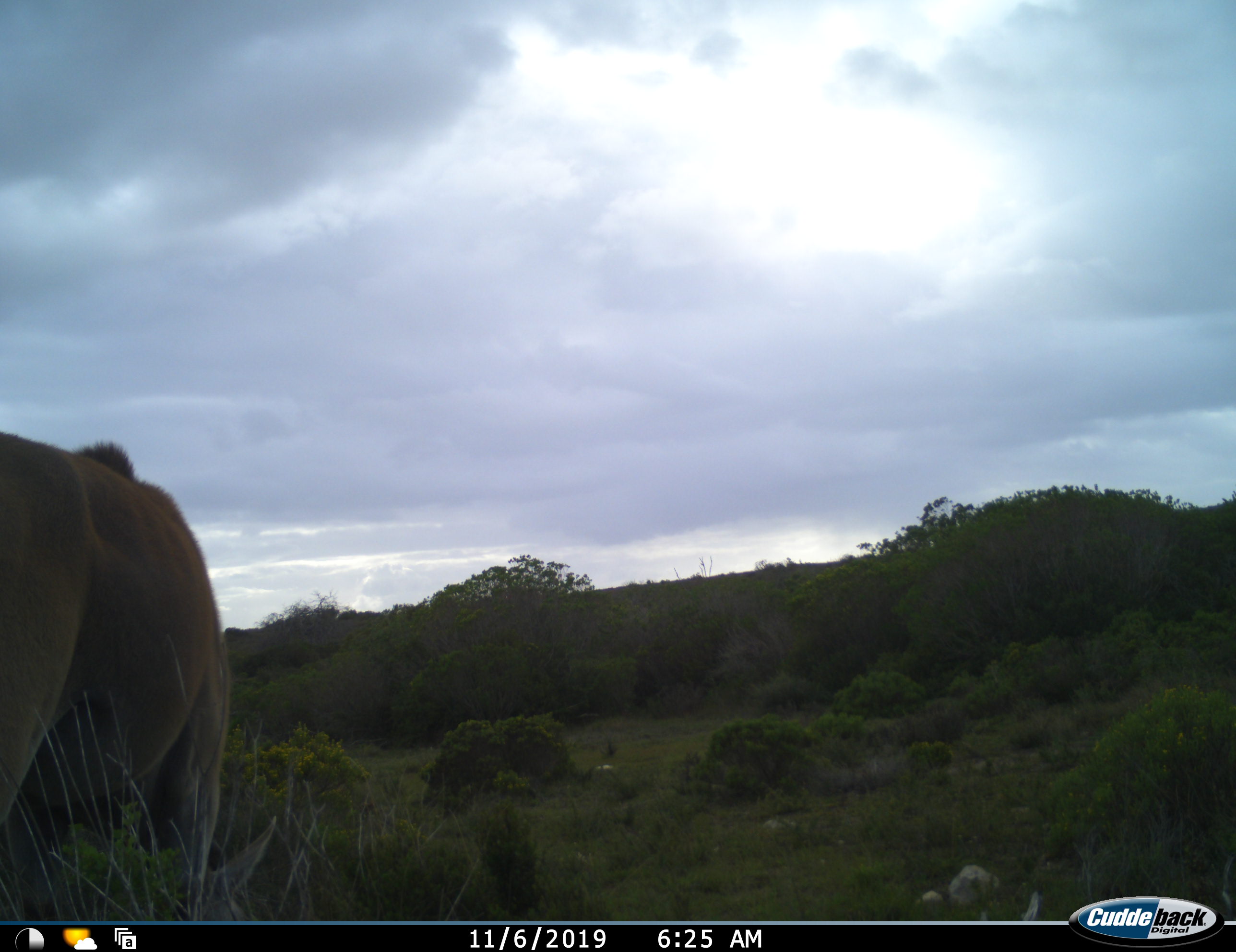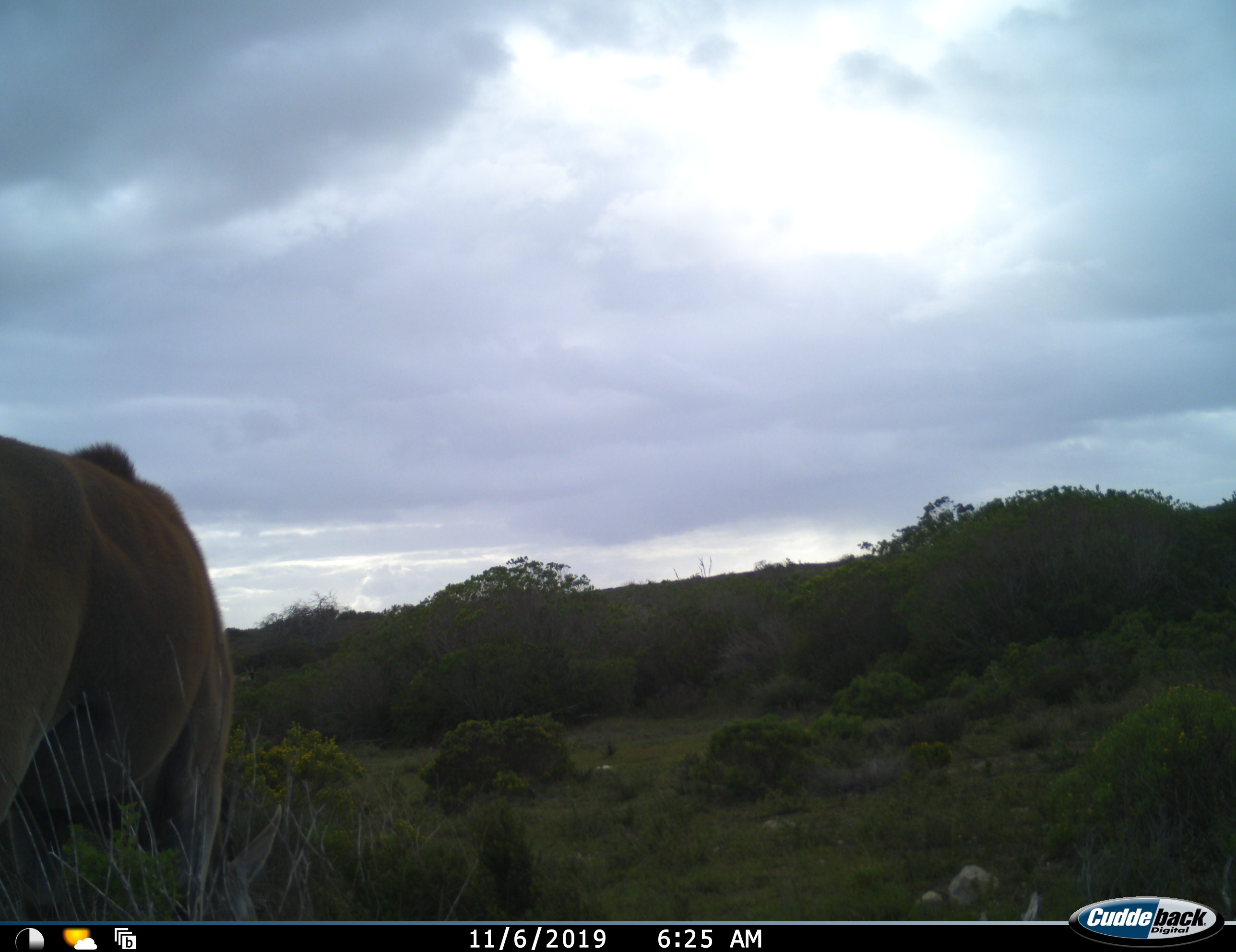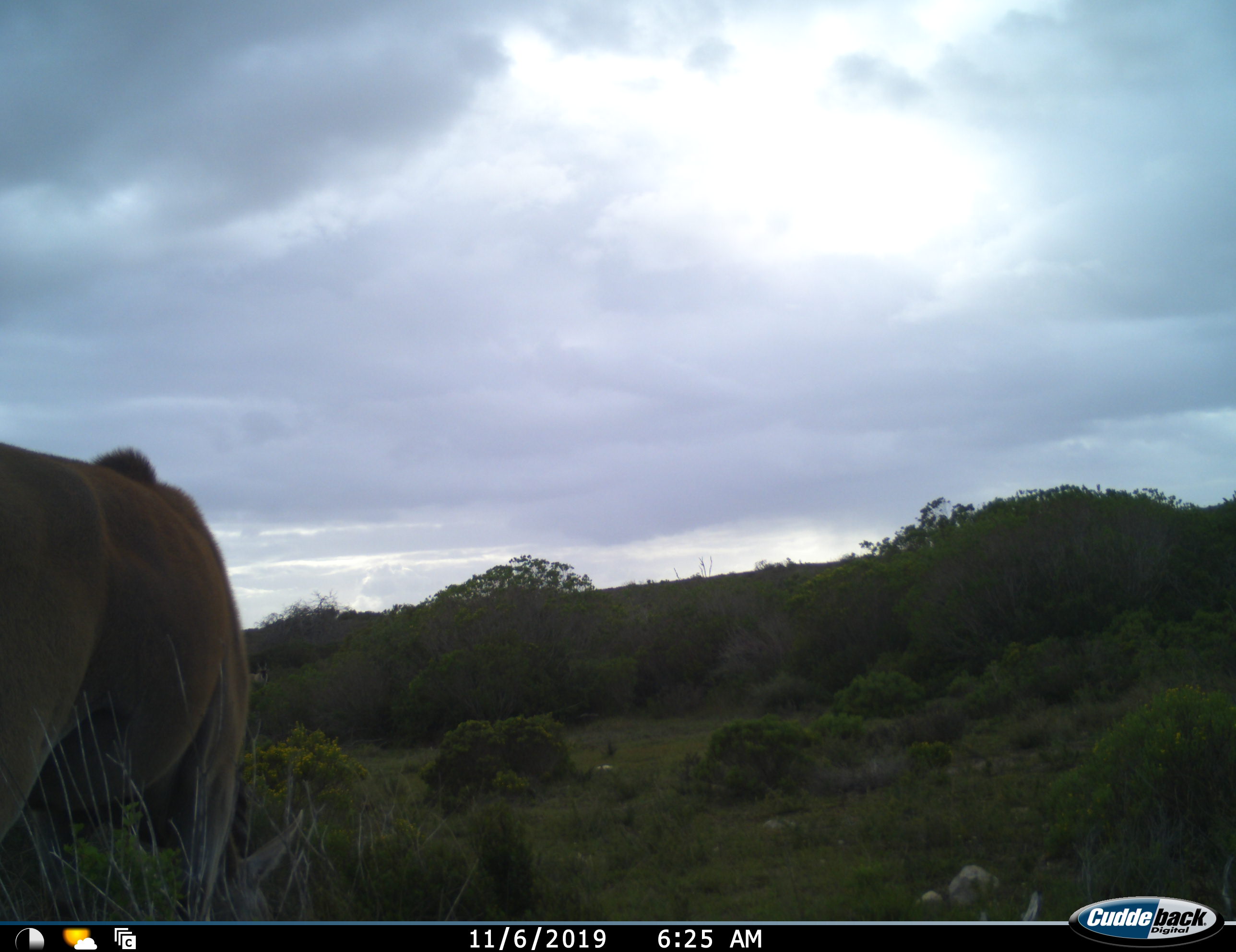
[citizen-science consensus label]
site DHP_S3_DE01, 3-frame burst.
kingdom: Animalia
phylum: Chordata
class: Mammalia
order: Artiodactyla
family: Bovidae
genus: Tragelaphus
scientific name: Tragelaphus oryx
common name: eland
Eland (Tragelaphus oryx), count 1. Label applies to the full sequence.